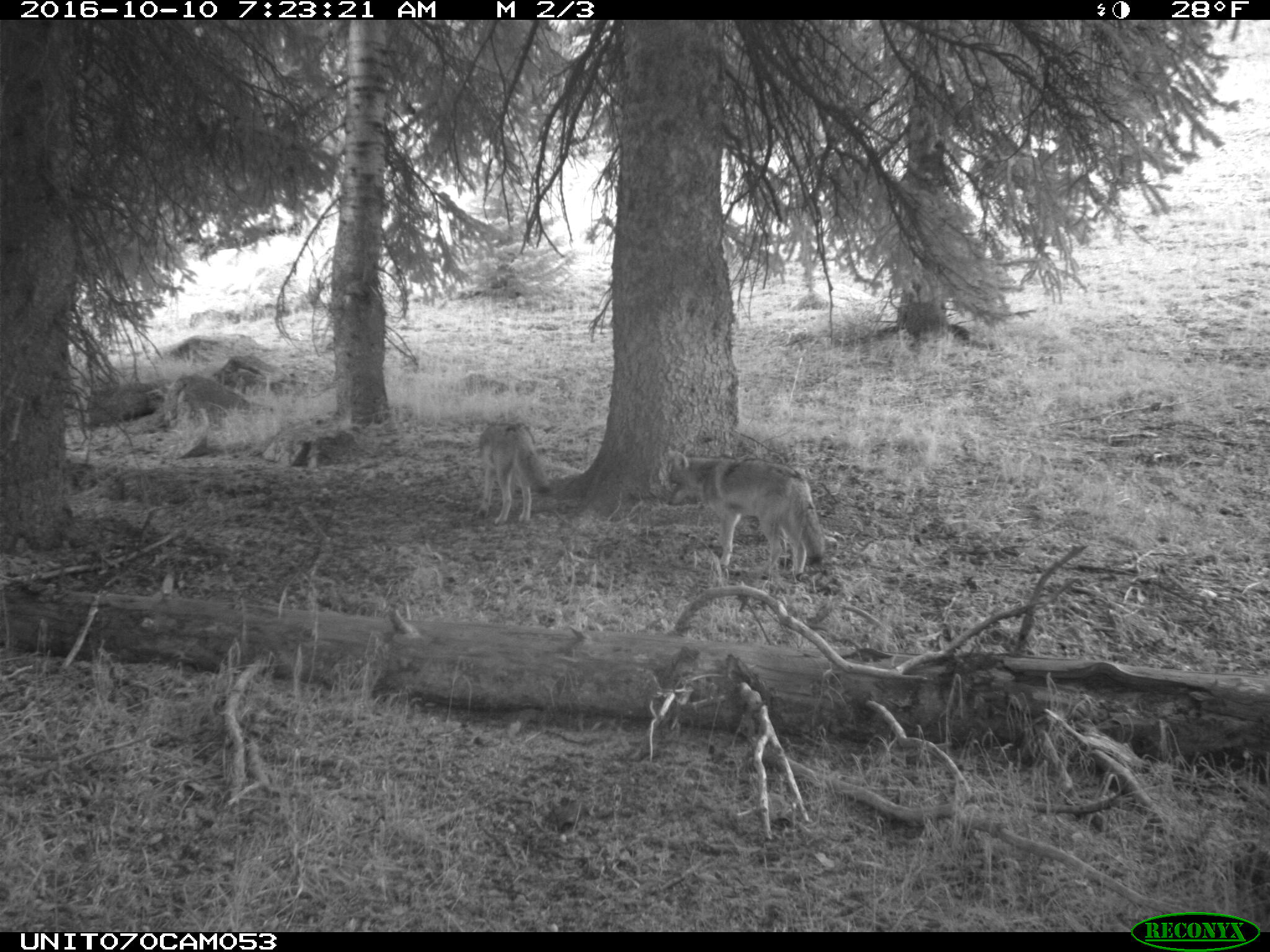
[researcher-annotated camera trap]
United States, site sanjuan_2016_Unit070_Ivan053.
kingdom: Animalia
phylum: Chordata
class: Mammalia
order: Carnivora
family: Canidae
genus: Canis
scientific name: Canis latrans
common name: coyote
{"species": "Canis latrans (coyote)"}